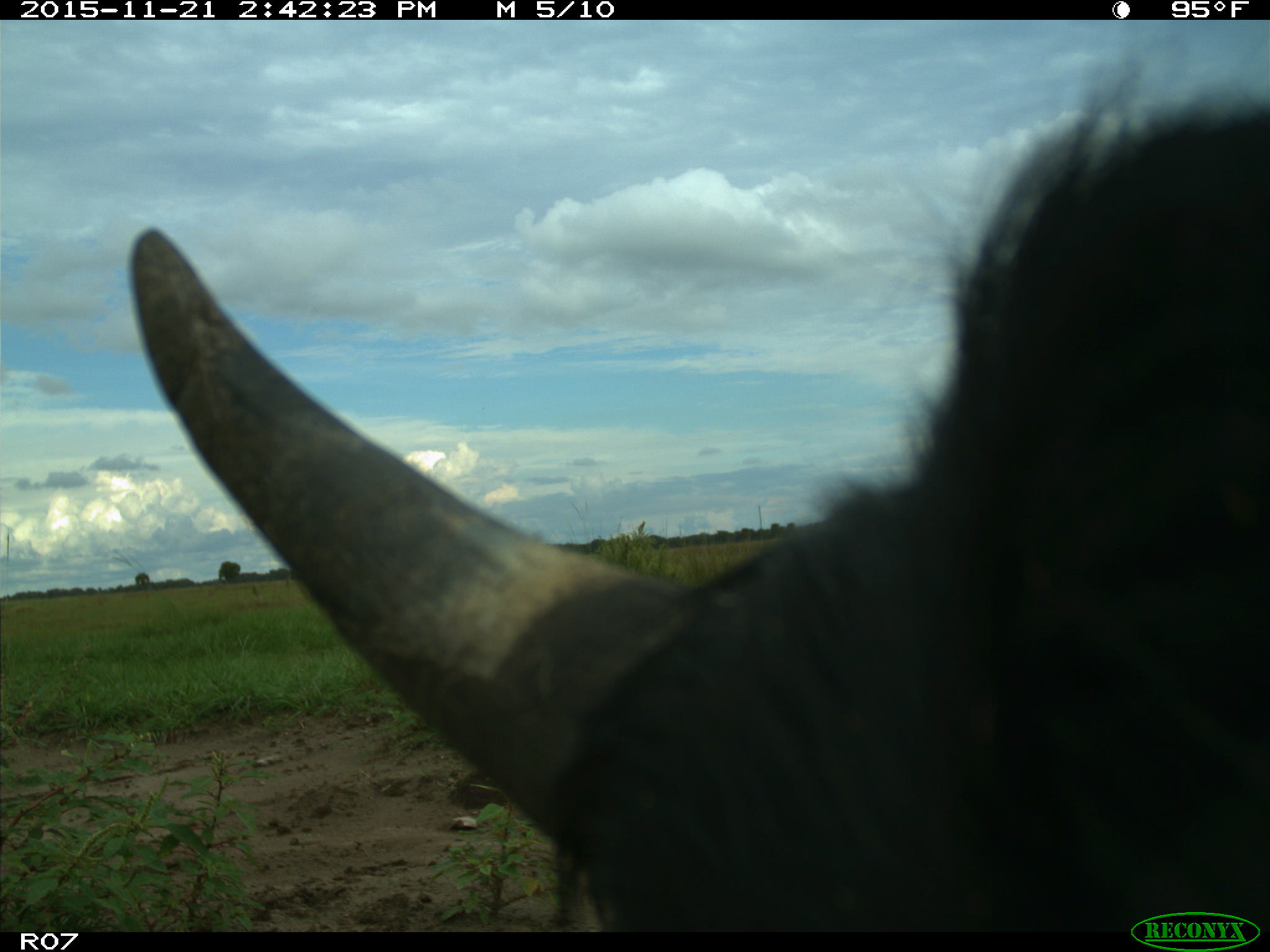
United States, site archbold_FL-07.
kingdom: Animalia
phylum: Chordata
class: Mammalia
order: Artiodactyla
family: Bovidae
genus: Bos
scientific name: Bos taurus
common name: domestic cow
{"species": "Bos taurus (domestic cow)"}